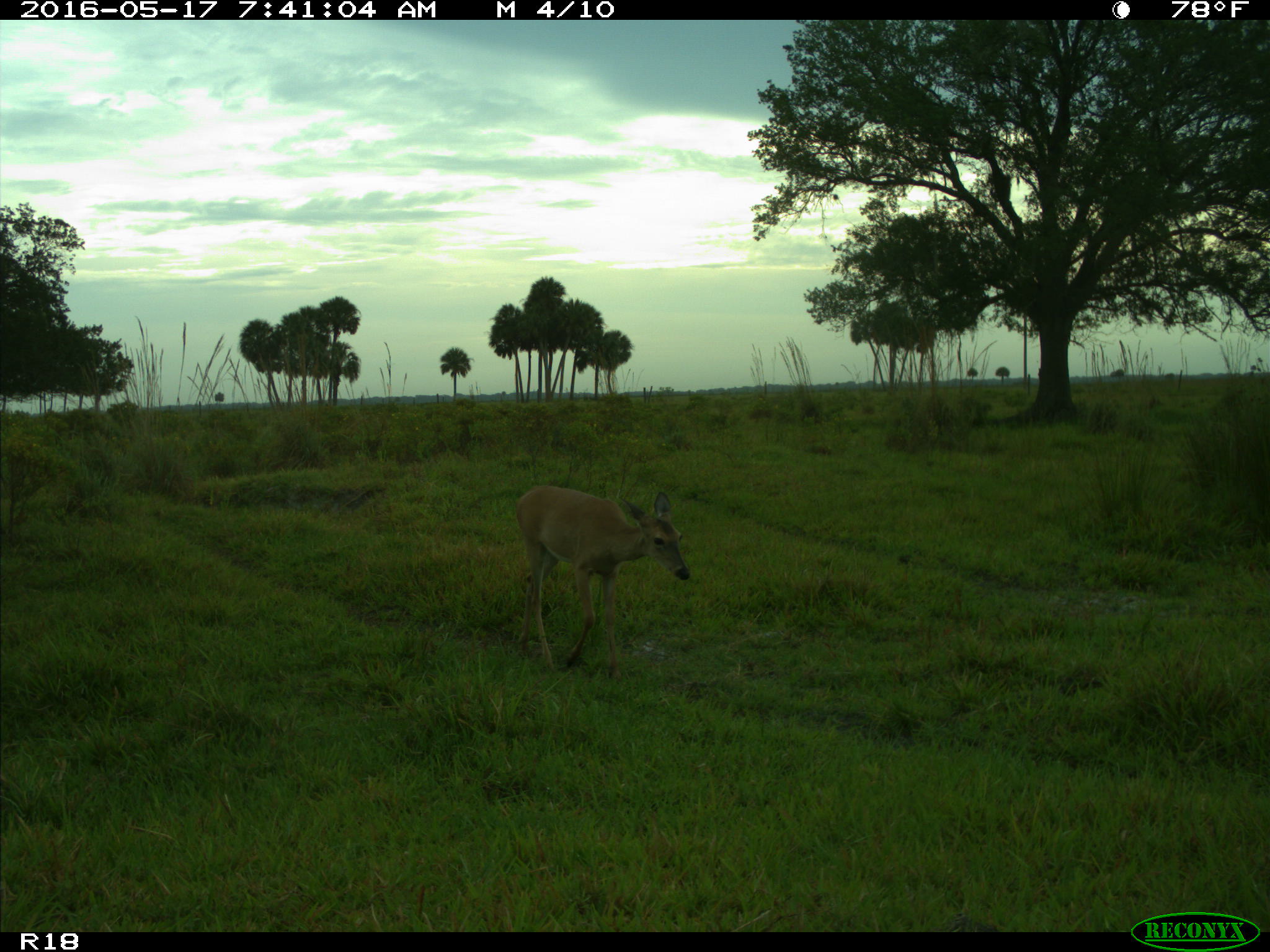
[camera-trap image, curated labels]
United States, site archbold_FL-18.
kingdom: Animalia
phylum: Chordata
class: Mammalia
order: Artiodactyla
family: Cervidae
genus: Odocoileus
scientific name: Odocoileus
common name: deer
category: unidentified deer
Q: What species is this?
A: Unidentified deer (deer) (Odocoileus).